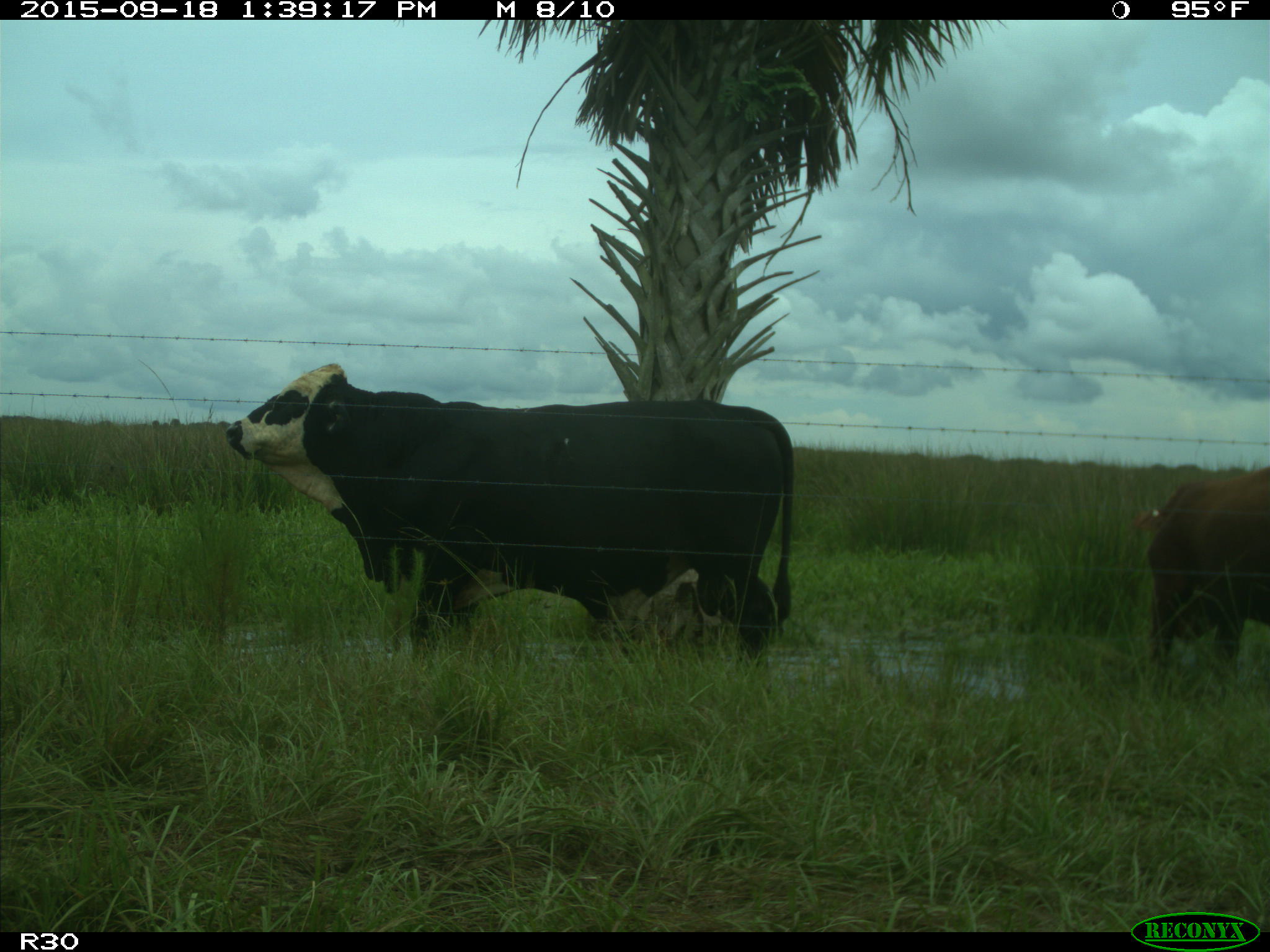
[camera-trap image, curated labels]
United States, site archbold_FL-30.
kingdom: Animalia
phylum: Chordata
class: Mammalia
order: Artiodactyla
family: Bovidae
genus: Bos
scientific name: Bos taurus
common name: domestic cow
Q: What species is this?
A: Bos taurus (domestic cow).